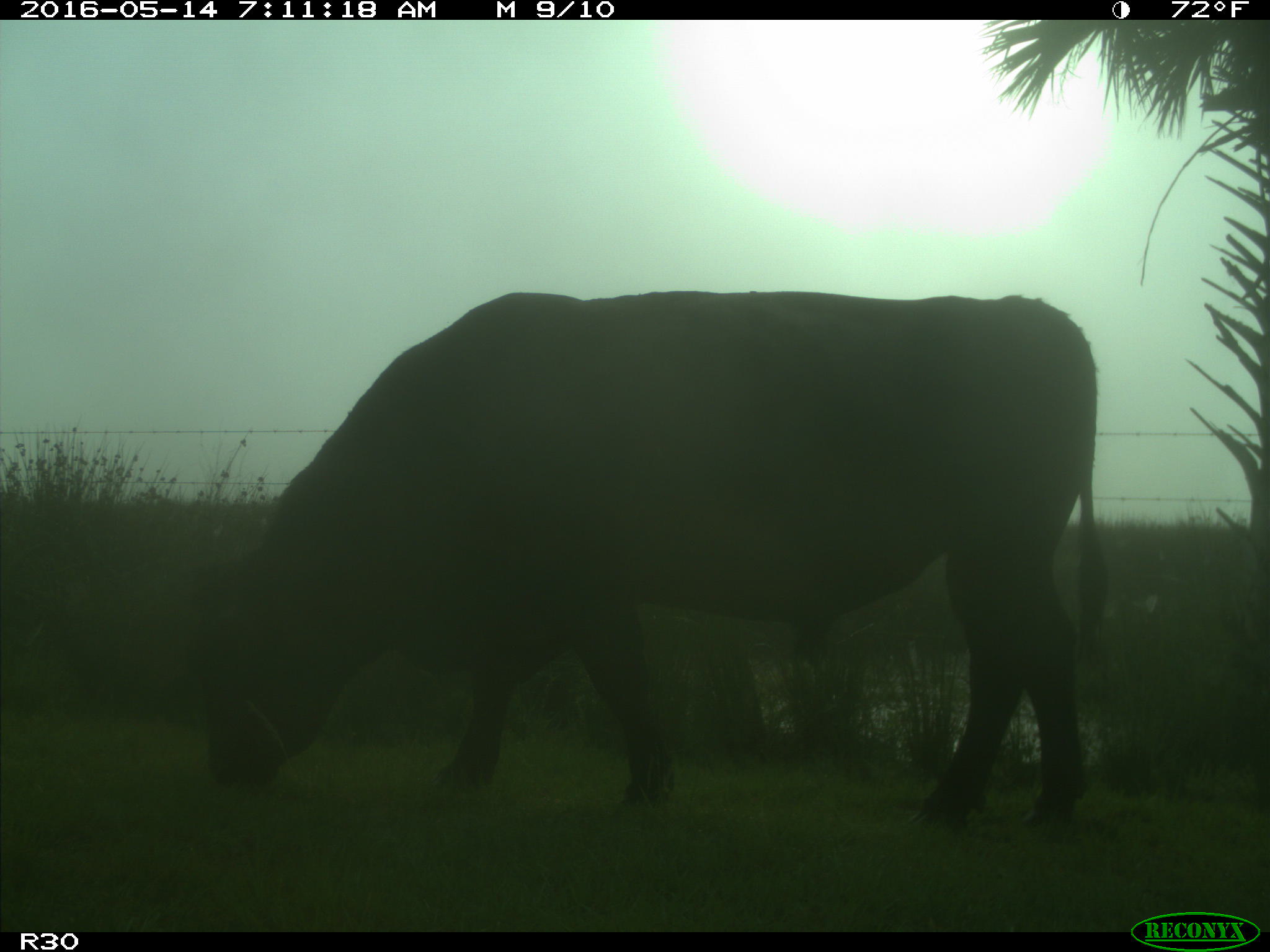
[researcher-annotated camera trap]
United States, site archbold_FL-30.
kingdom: Animalia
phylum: Chordata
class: Mammalia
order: Artiodactyla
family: Bovidae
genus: Bos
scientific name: Bos taurus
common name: domestic cow